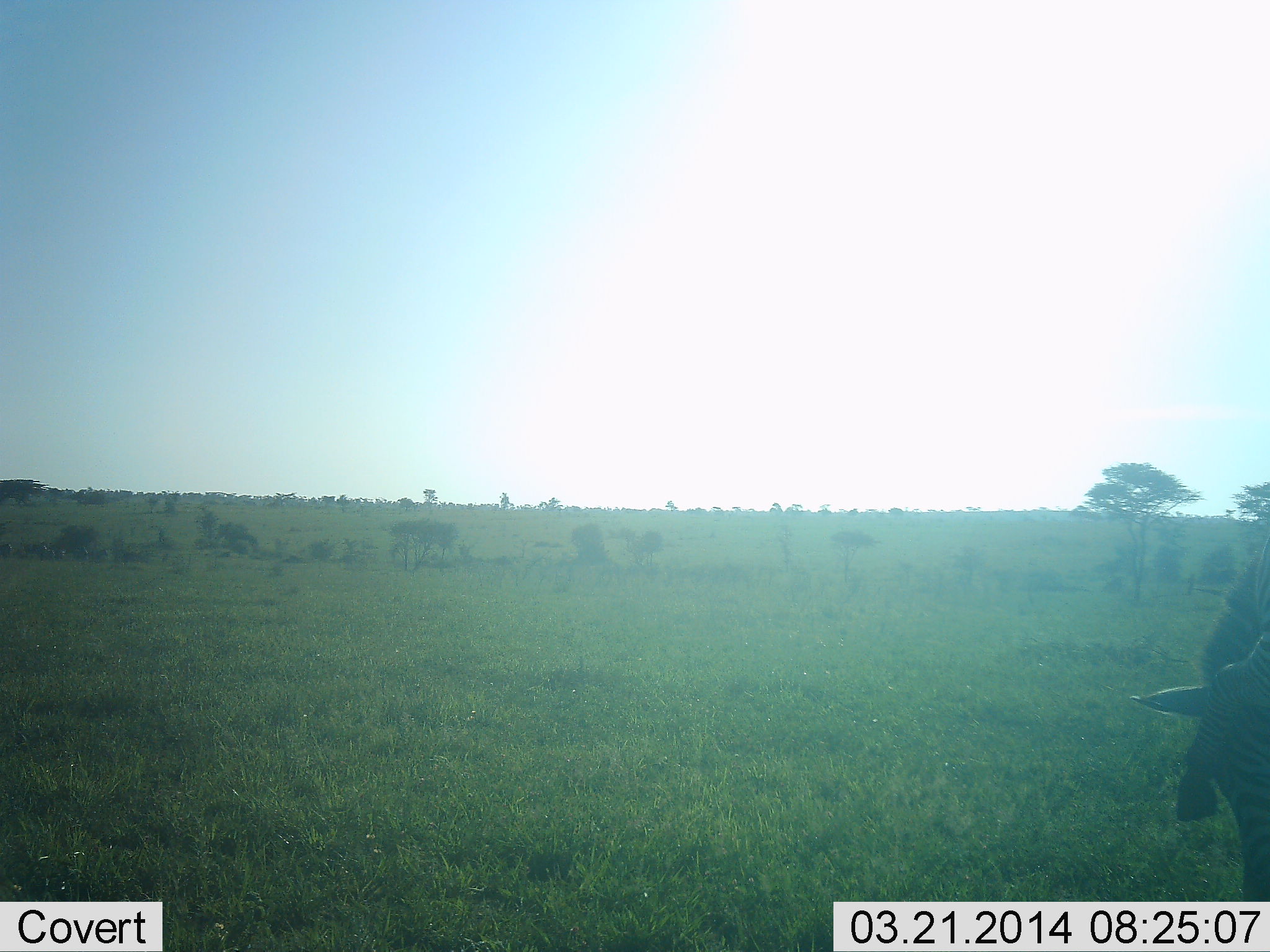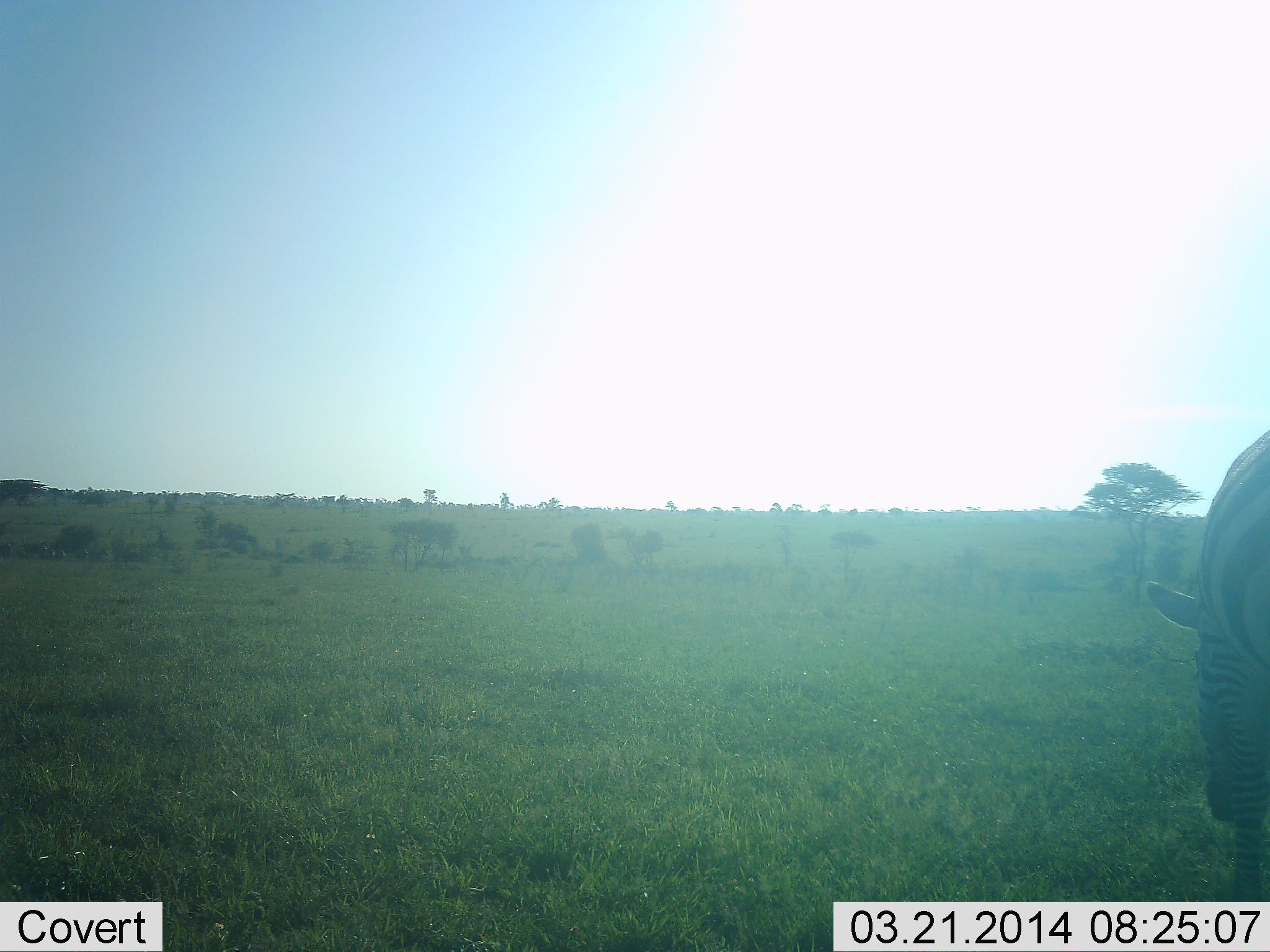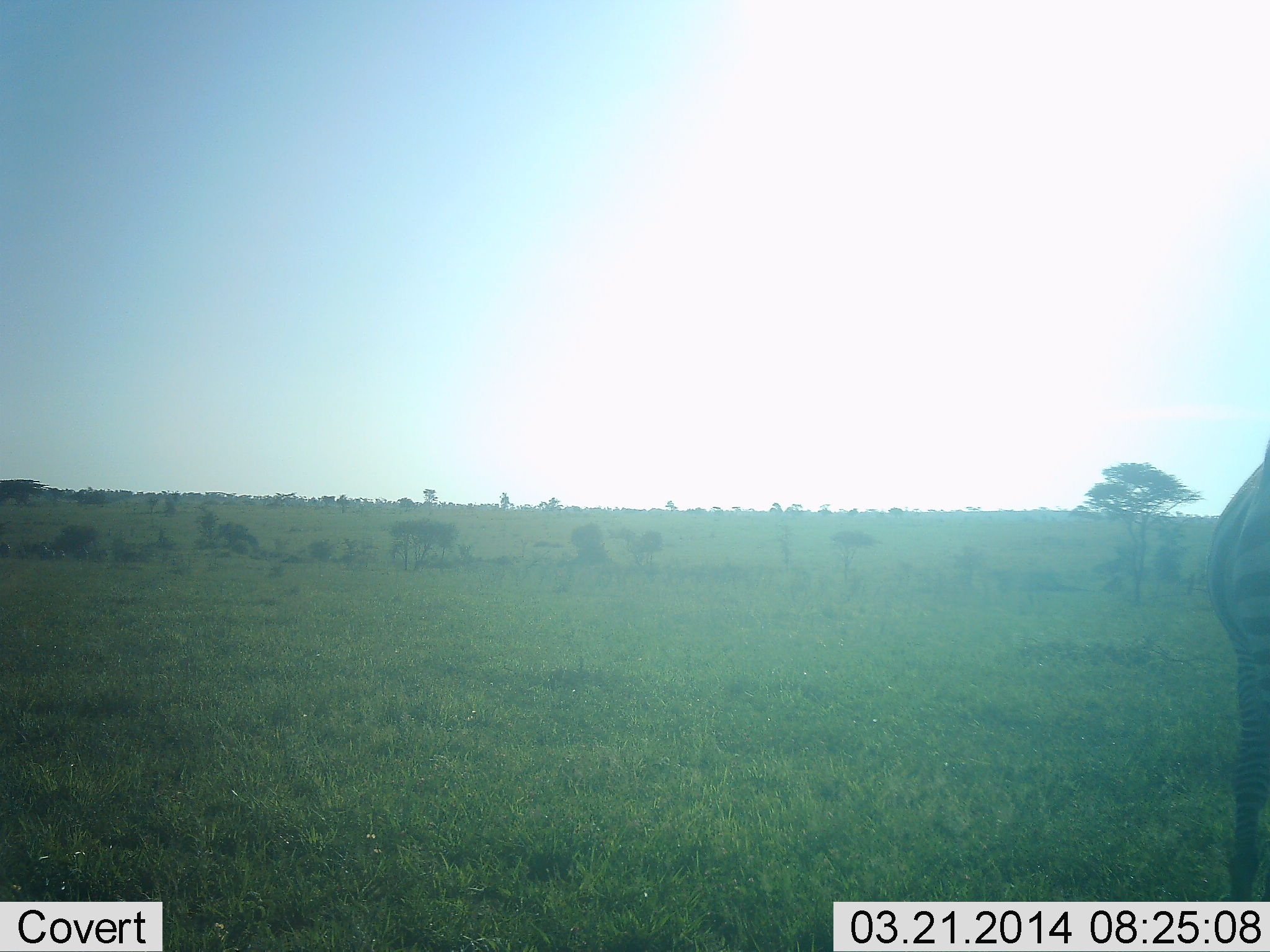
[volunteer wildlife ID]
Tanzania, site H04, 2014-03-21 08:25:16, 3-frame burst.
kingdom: Animalia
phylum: Chordata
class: Mammalia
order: Perissodactyla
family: Equidae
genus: Equus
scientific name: Equus quagga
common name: plains zebra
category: zebra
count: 1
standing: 30%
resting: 0%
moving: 0%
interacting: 0%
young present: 0%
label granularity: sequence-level